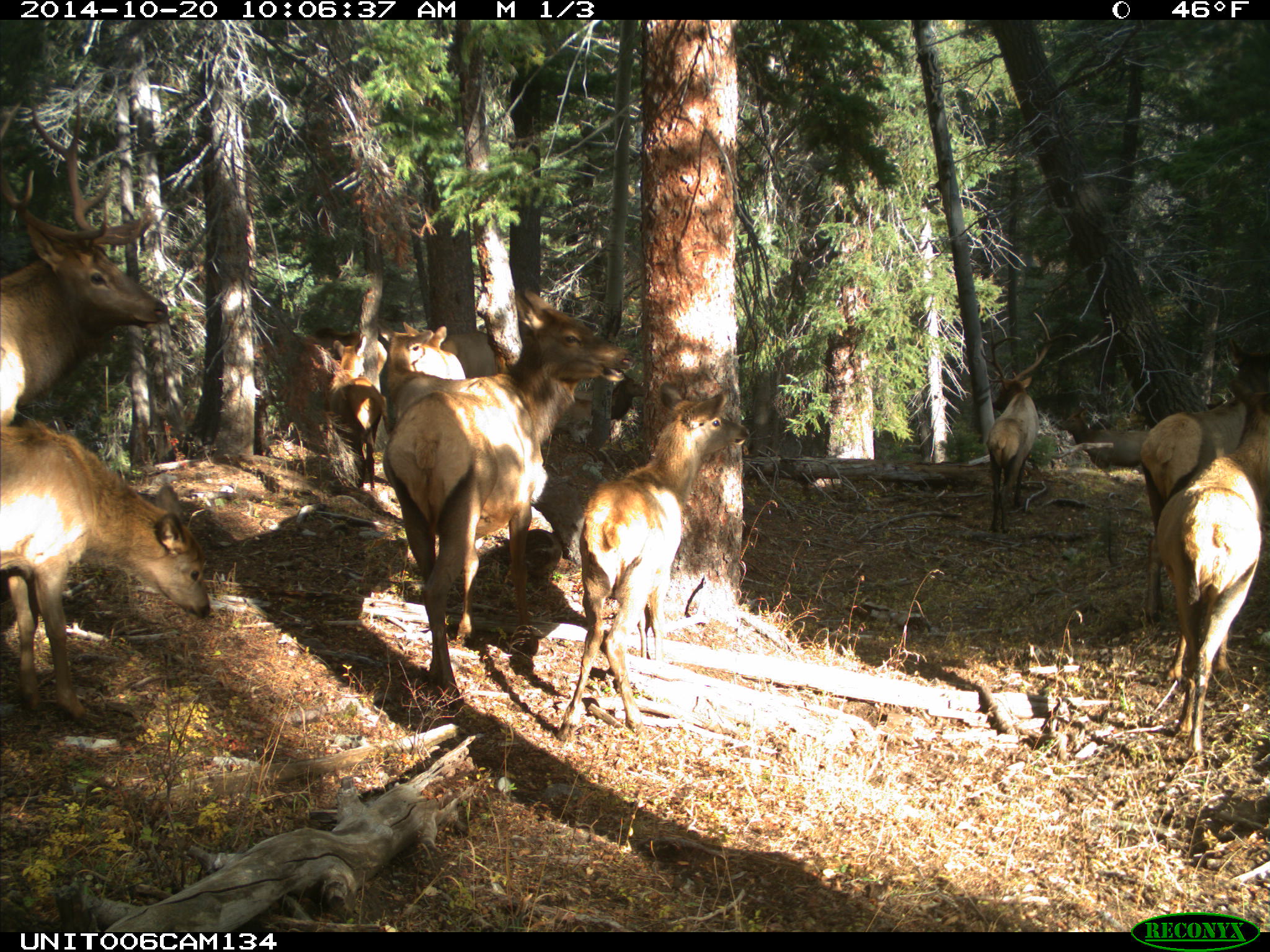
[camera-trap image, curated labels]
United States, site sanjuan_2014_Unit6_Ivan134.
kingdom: Animalia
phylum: Chordata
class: Mammalia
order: Artiodactyla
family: Cervidae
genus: Cervus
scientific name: Cervus elaphus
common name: red deer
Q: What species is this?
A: Cervus elaphus (red deer).